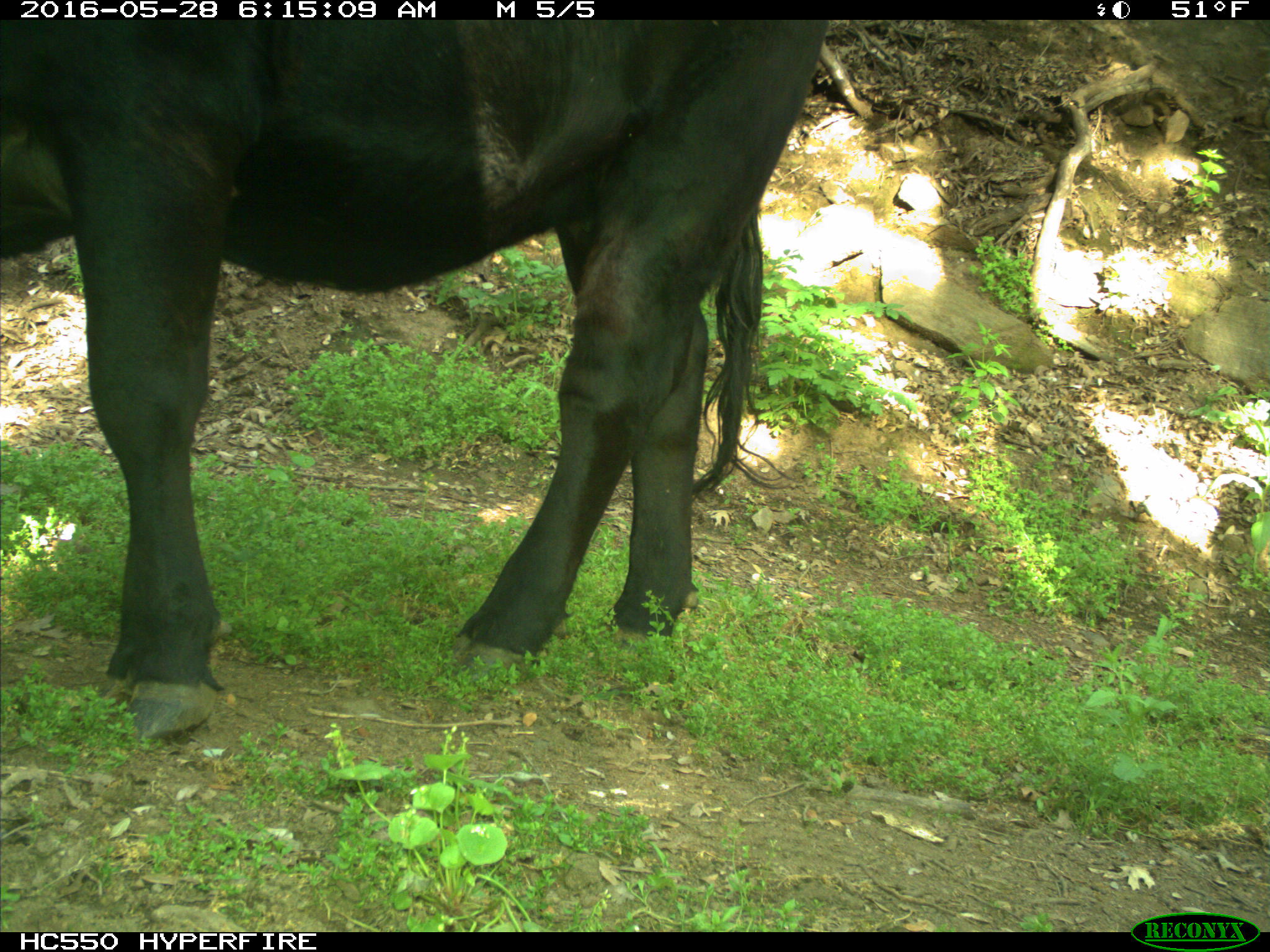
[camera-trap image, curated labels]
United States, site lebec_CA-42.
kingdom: Animalia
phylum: Chordata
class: Mammalia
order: Artiodactyla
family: Bovidae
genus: Bos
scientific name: Bos taurus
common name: domestic cow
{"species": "Bos taurus (domestic cow)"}